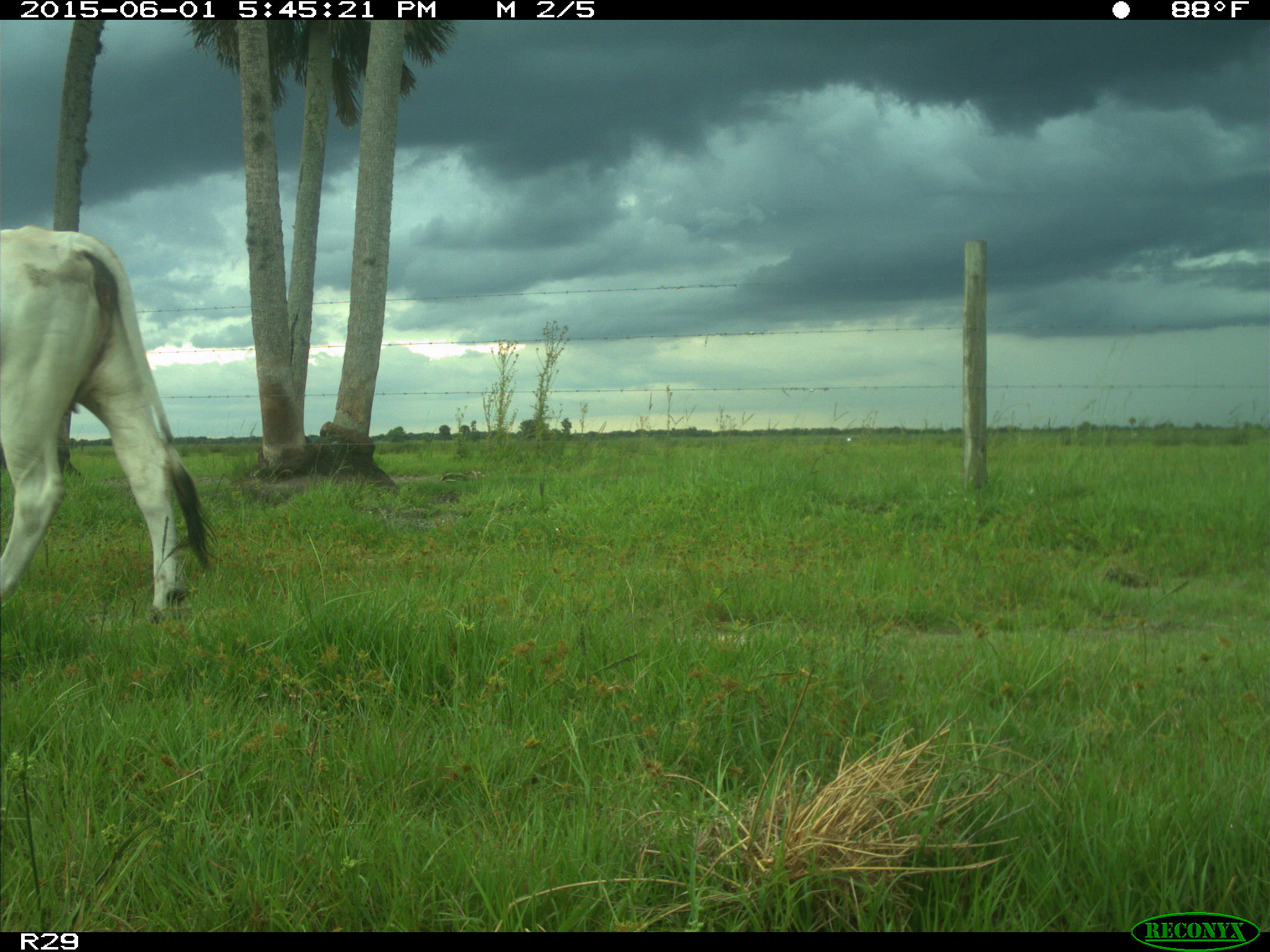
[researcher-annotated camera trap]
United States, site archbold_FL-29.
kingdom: Animalia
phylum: Chordata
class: Mammalia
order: Artiodactyla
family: Bovidae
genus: Bos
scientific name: Bos taurus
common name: domestic cow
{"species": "Bos taurus (domestic cow)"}